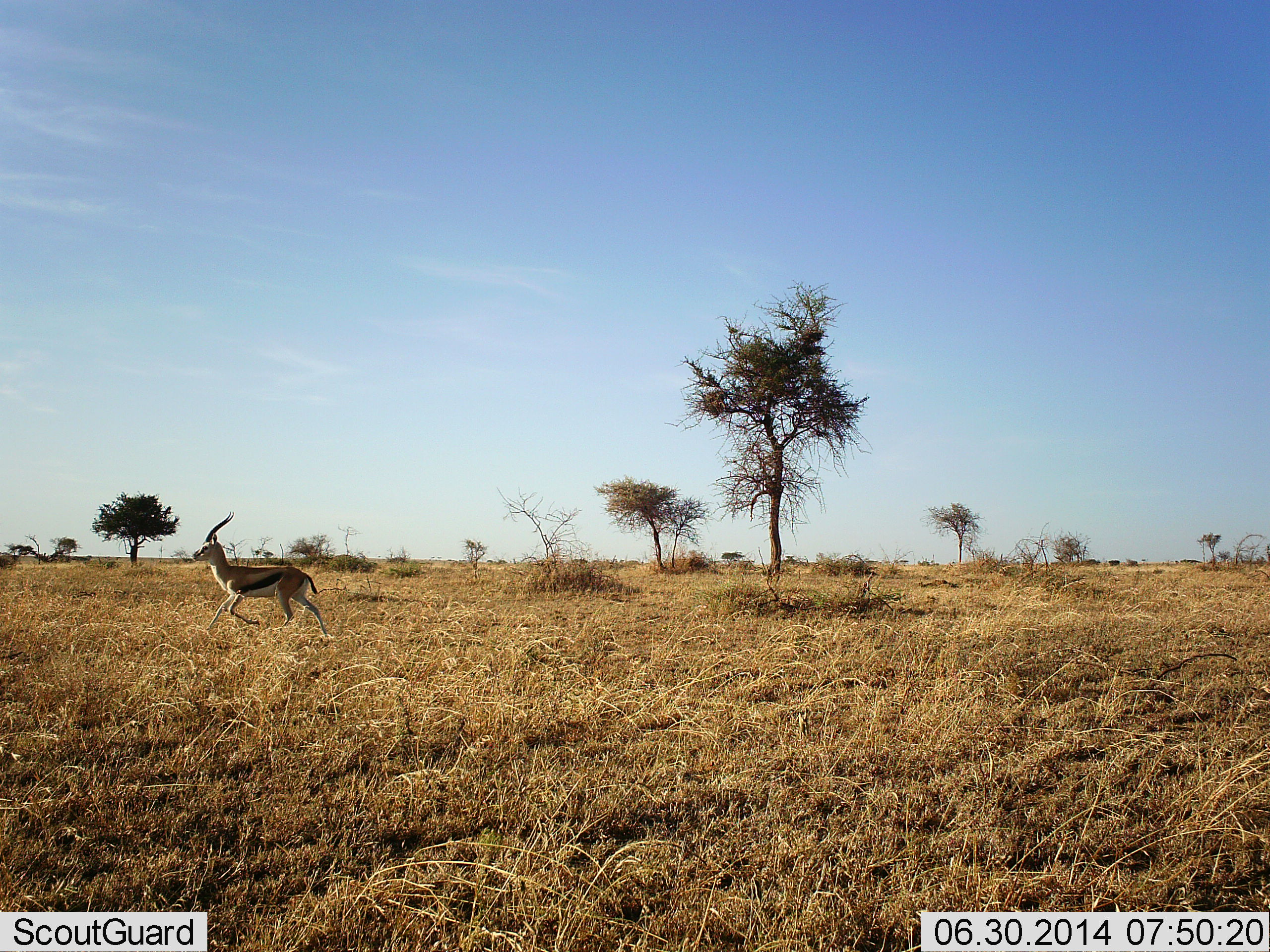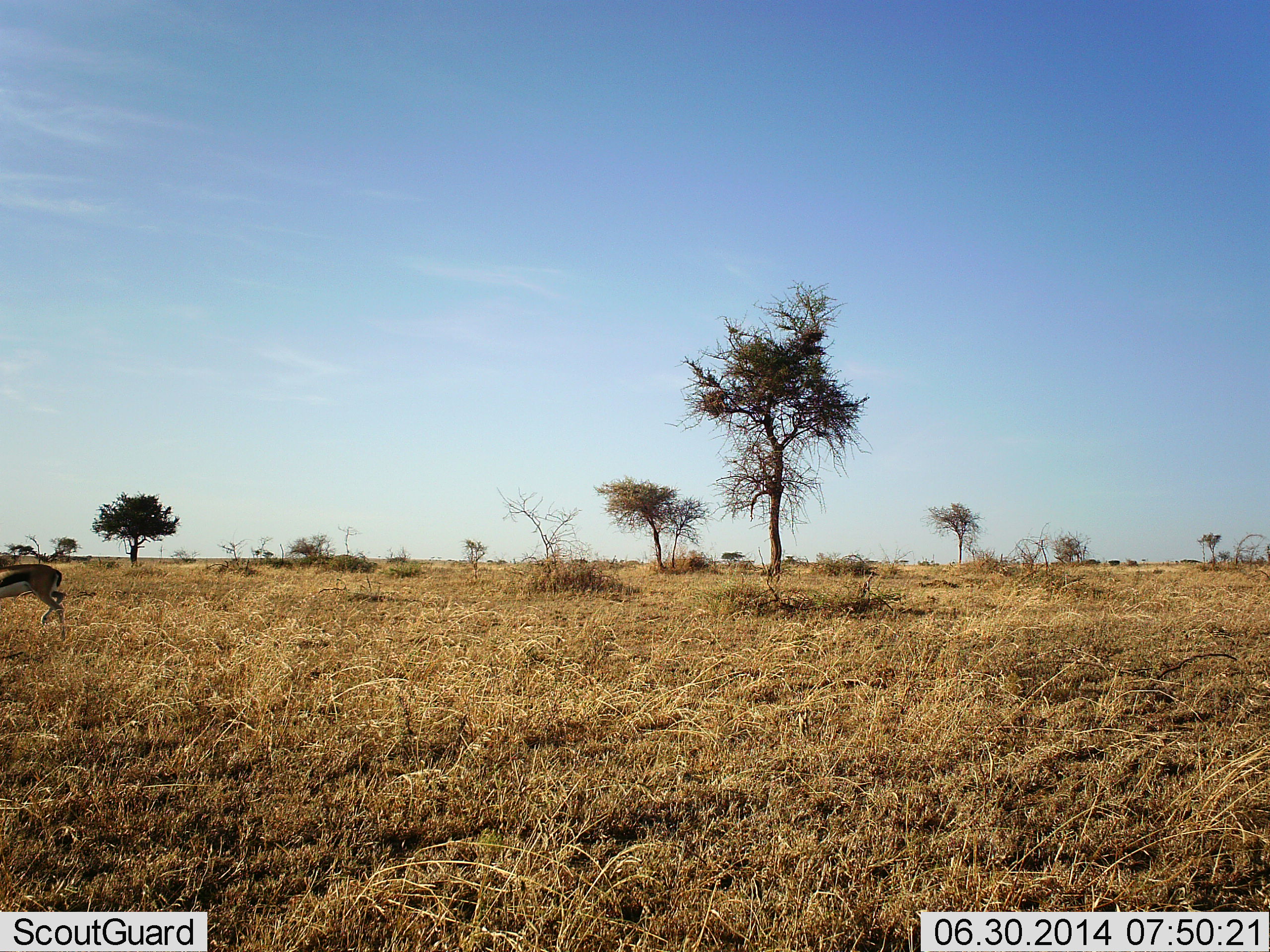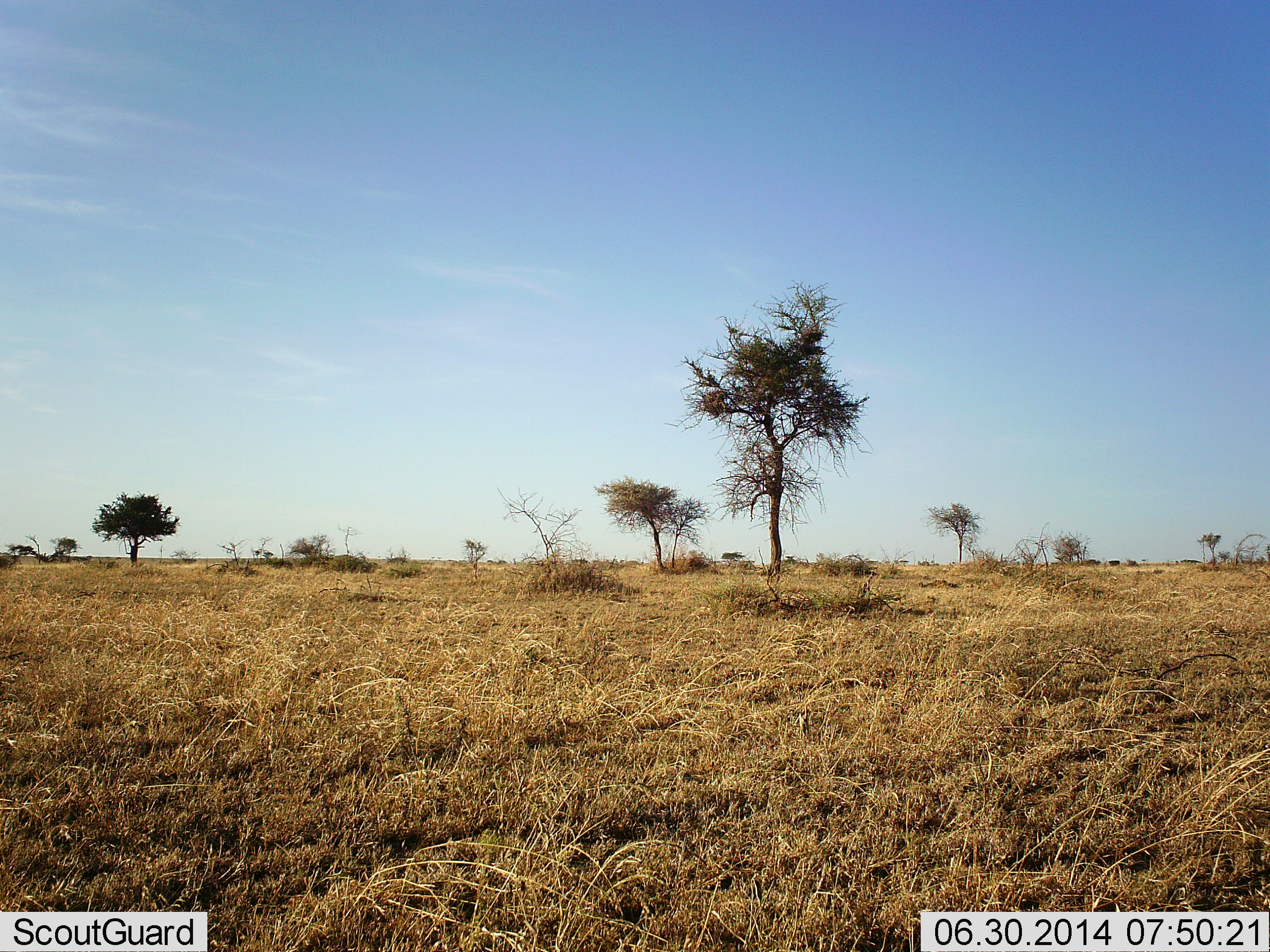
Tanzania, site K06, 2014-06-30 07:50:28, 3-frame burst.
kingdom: Animalia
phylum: Chordata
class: Mammalia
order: Artiodactyla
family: Bovidae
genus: Eudorcas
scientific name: Eudorcas thomsonii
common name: thomson's gazelle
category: gazellethomsons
Gazellethomsons (thomson's gazelle) (Eudorcas thomsonii), count 1. Behavior (volunteer vote fractions): standing 0%, resting 0%, moving 100%, interacting 0%. Young present (vote fraction): 0%. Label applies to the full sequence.